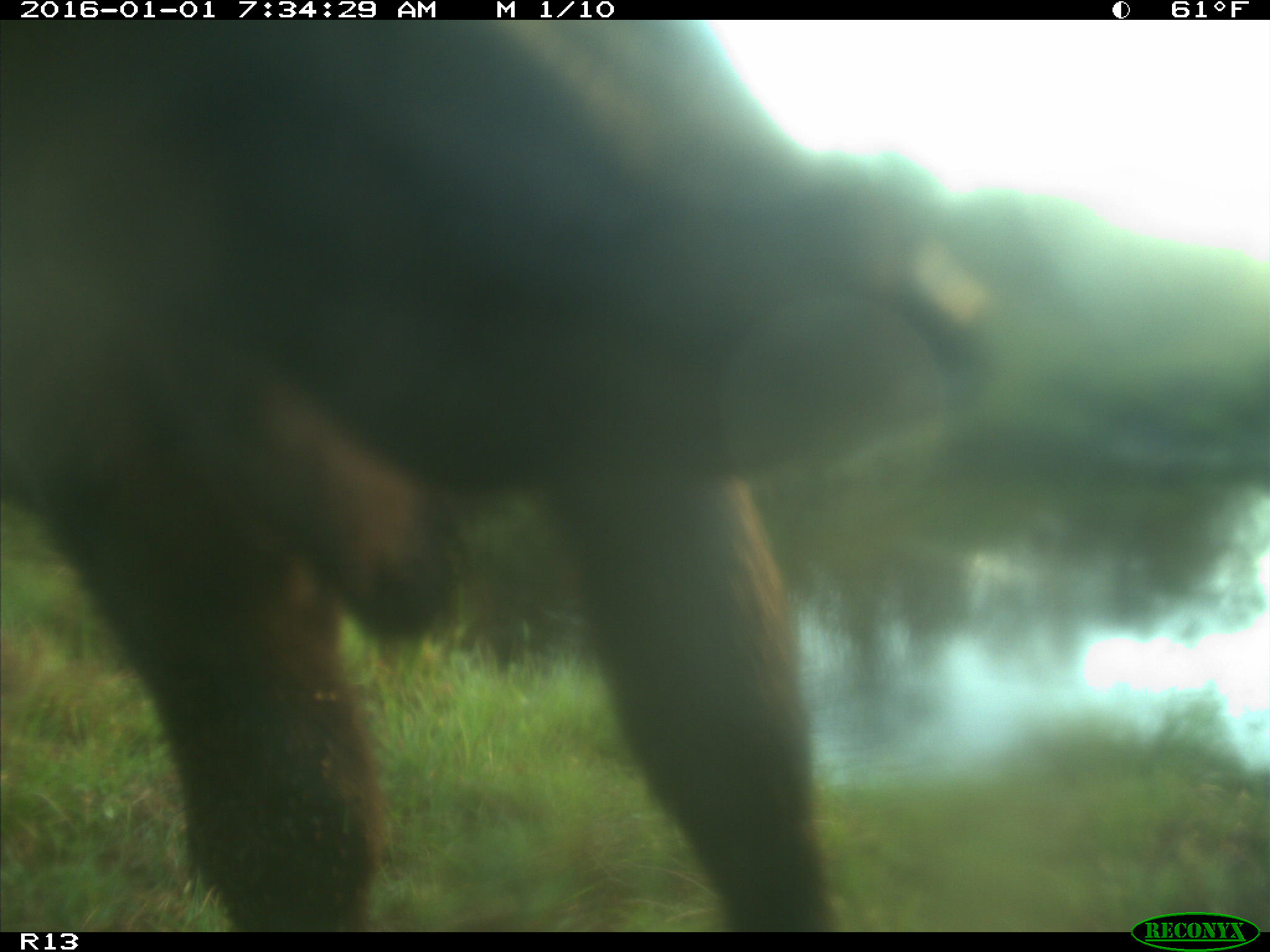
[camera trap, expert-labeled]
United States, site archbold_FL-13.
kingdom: Animalia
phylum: Chordata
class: Mammalia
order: Artiodactyla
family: Bovidae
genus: Bos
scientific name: Bos taurus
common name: domestic cow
Bos taurus (domestic cow).